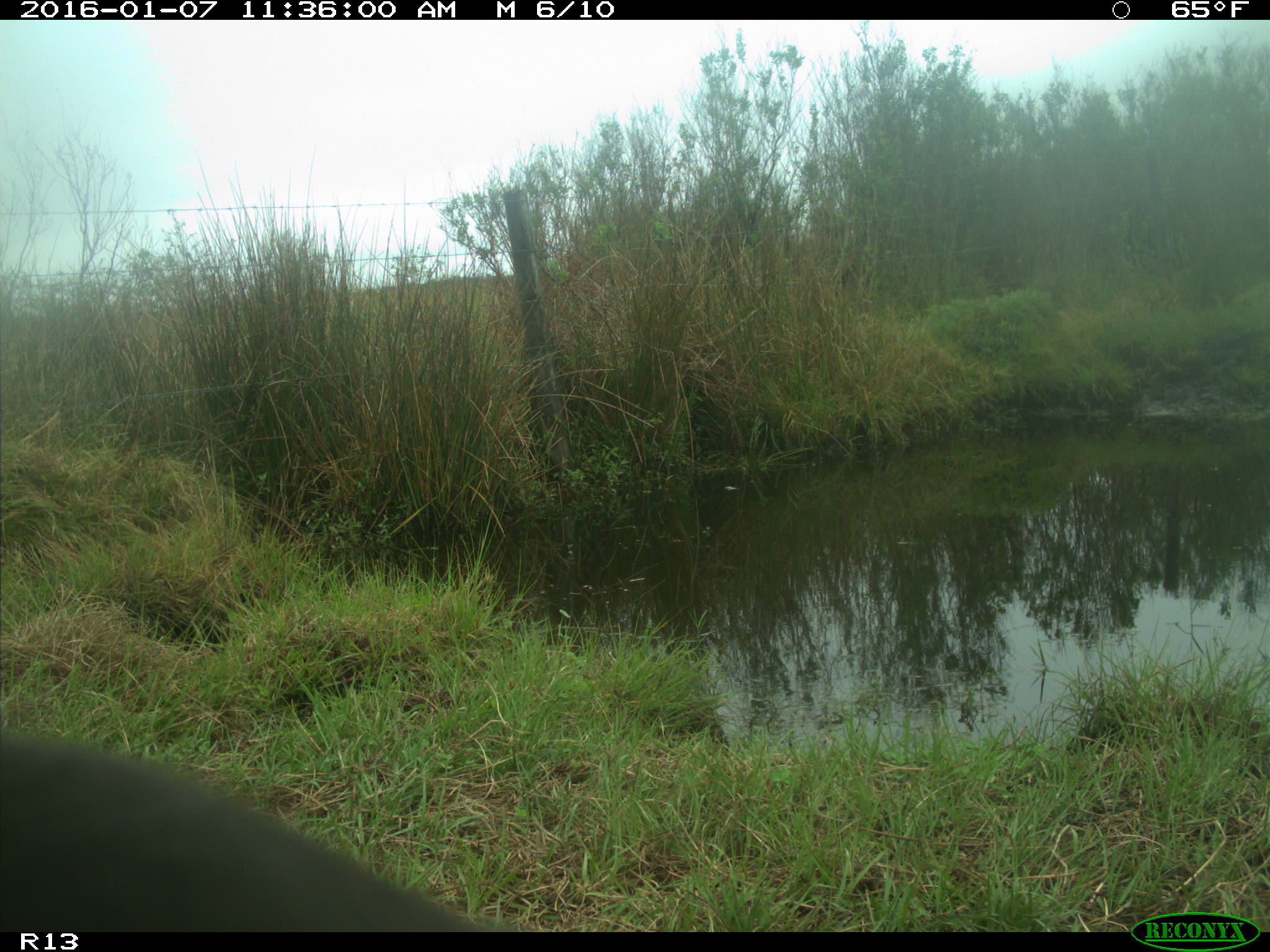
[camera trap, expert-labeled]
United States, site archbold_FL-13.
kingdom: Animalia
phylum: Chordata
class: Mammalia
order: Artiodactyla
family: Bovidae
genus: Bos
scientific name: Bos taurus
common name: domestic cow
Bos taurus (domestic cow).